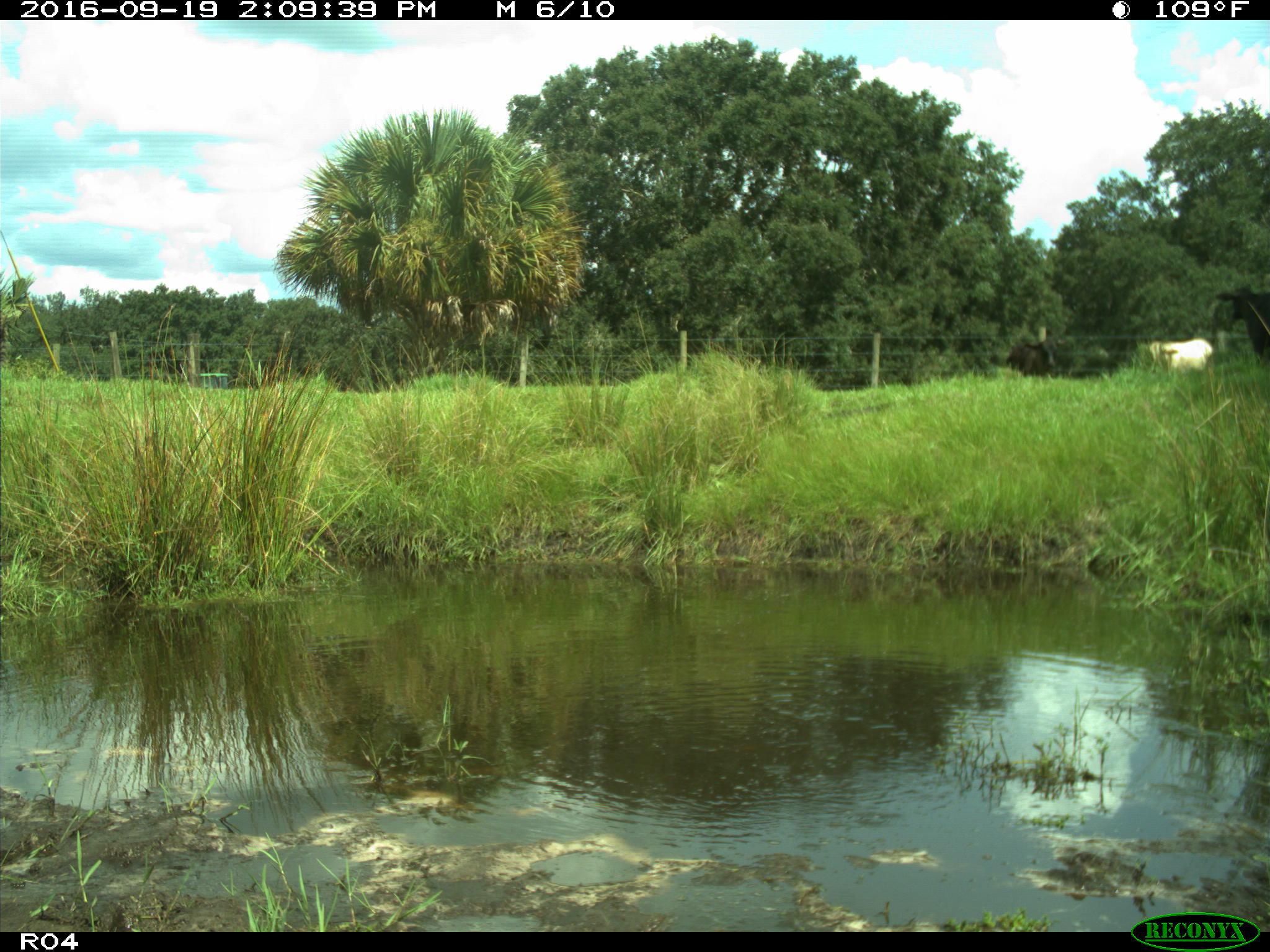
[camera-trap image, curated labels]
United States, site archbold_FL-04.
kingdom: Animalia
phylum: Chordata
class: Mammalia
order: Artiodactyla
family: Bovidae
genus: Bos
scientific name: Bos taurus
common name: domestic cow